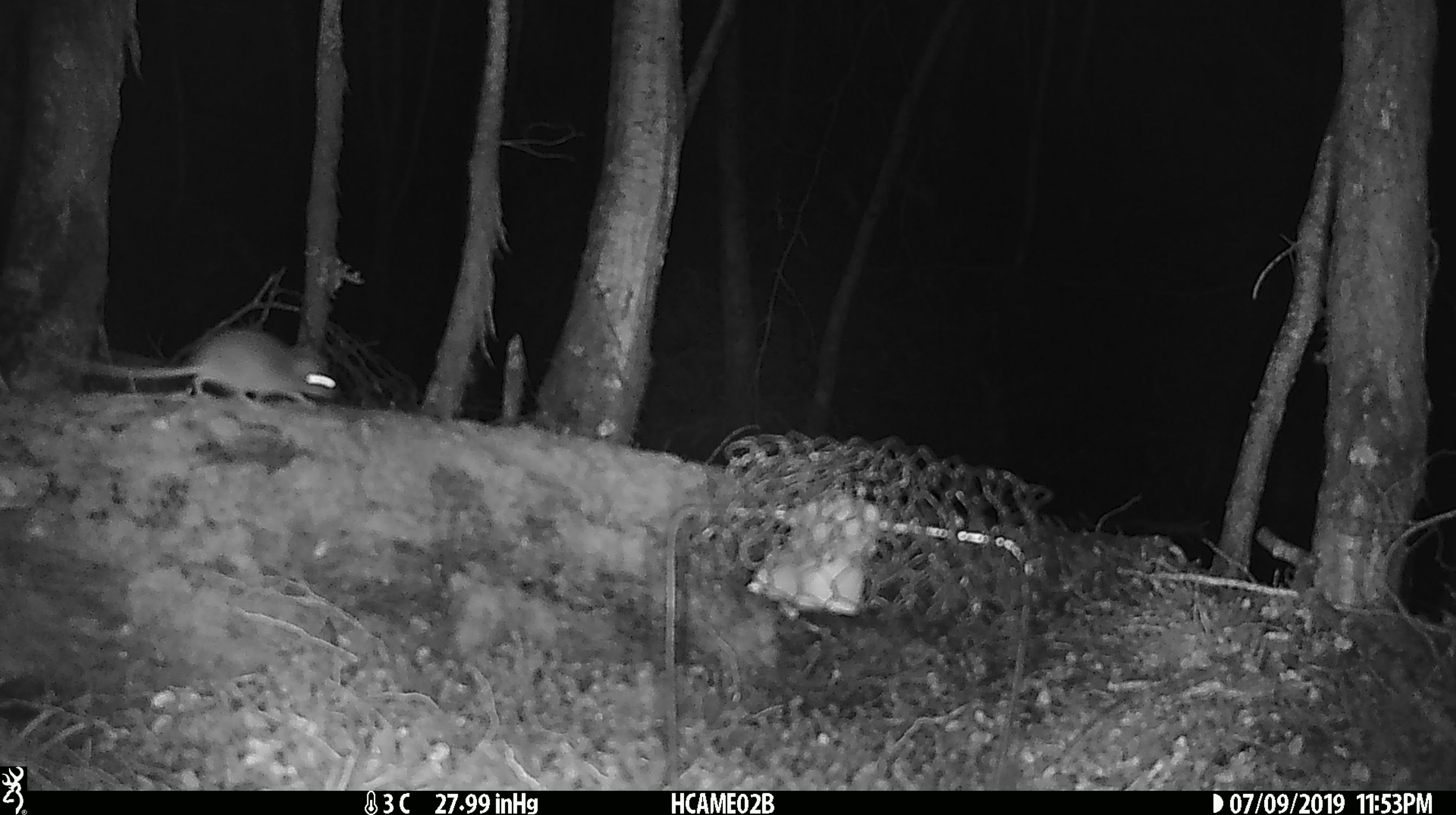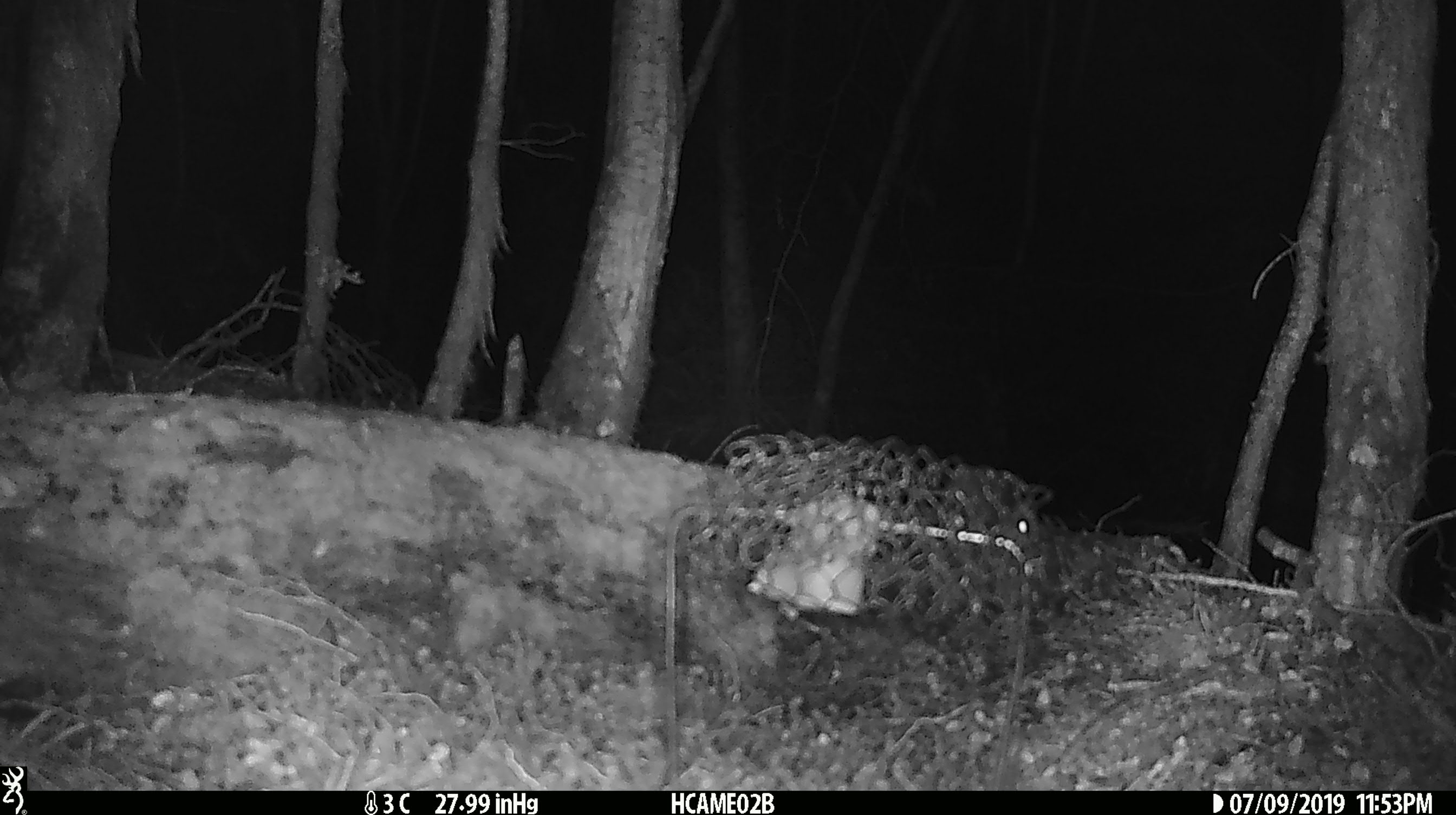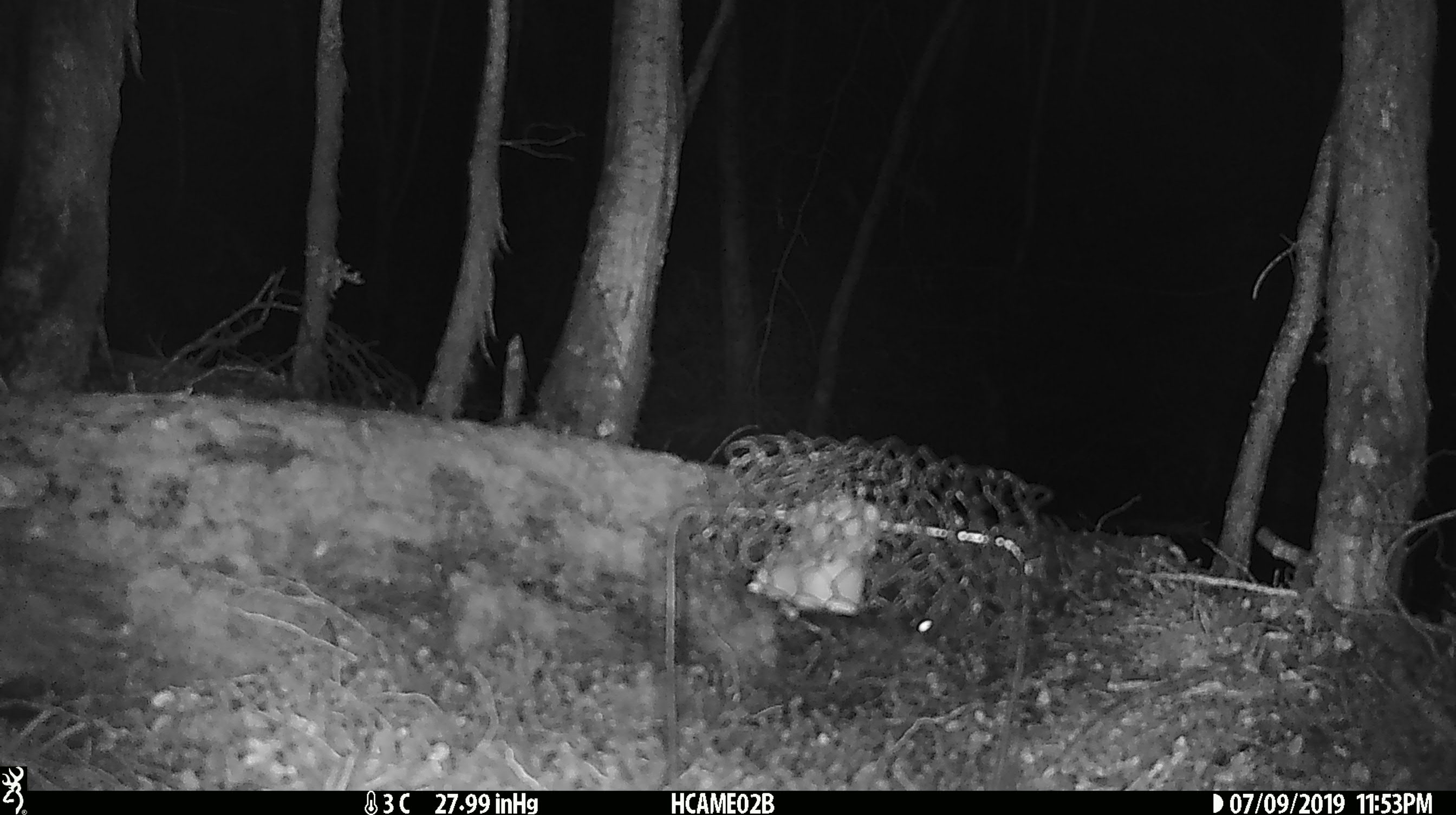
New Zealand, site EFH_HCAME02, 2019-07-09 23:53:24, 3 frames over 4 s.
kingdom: Animalia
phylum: Chordata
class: Mammalia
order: Rodentia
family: Muridae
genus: Mus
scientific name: Mus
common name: mouse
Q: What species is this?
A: Mouse (Mus).